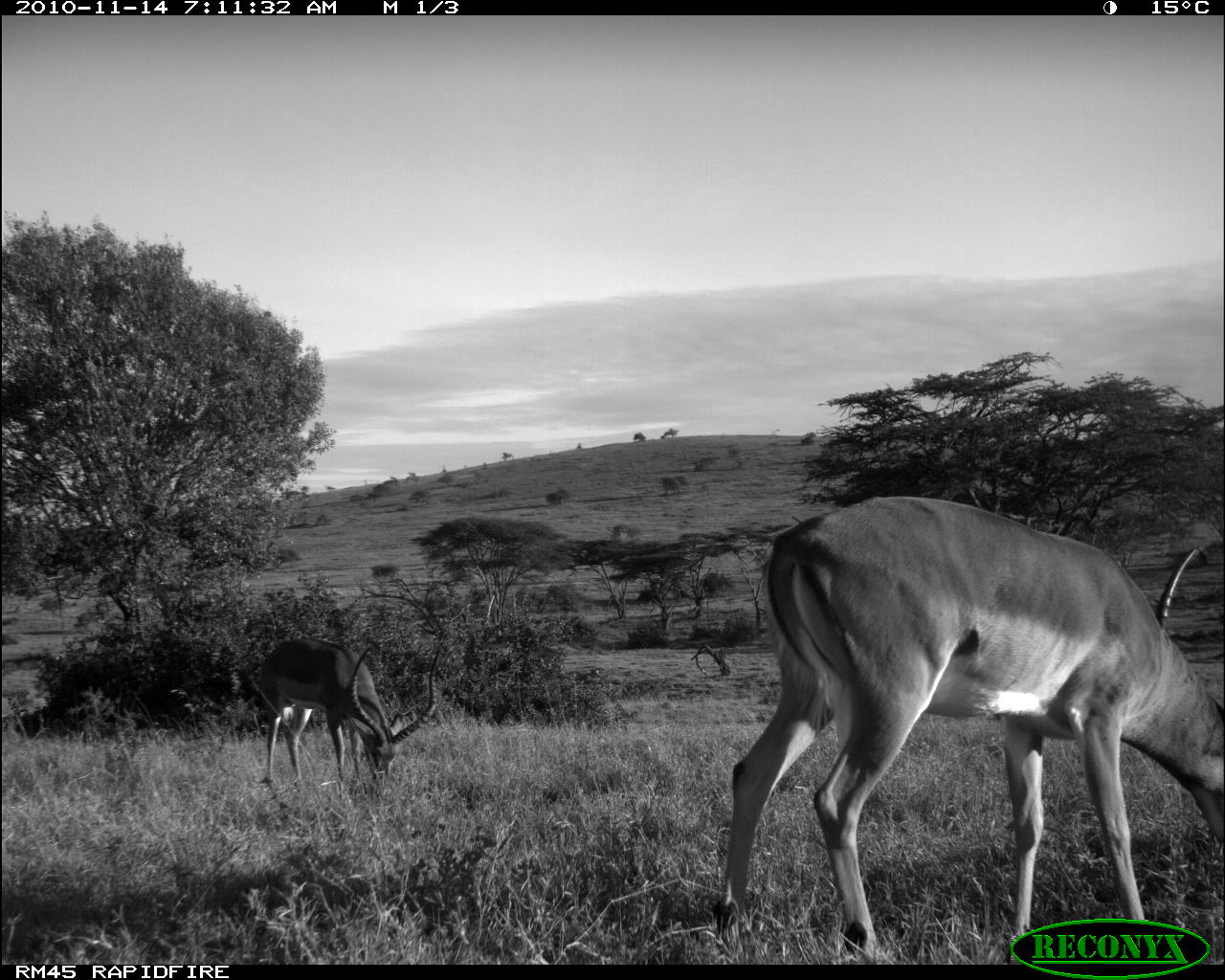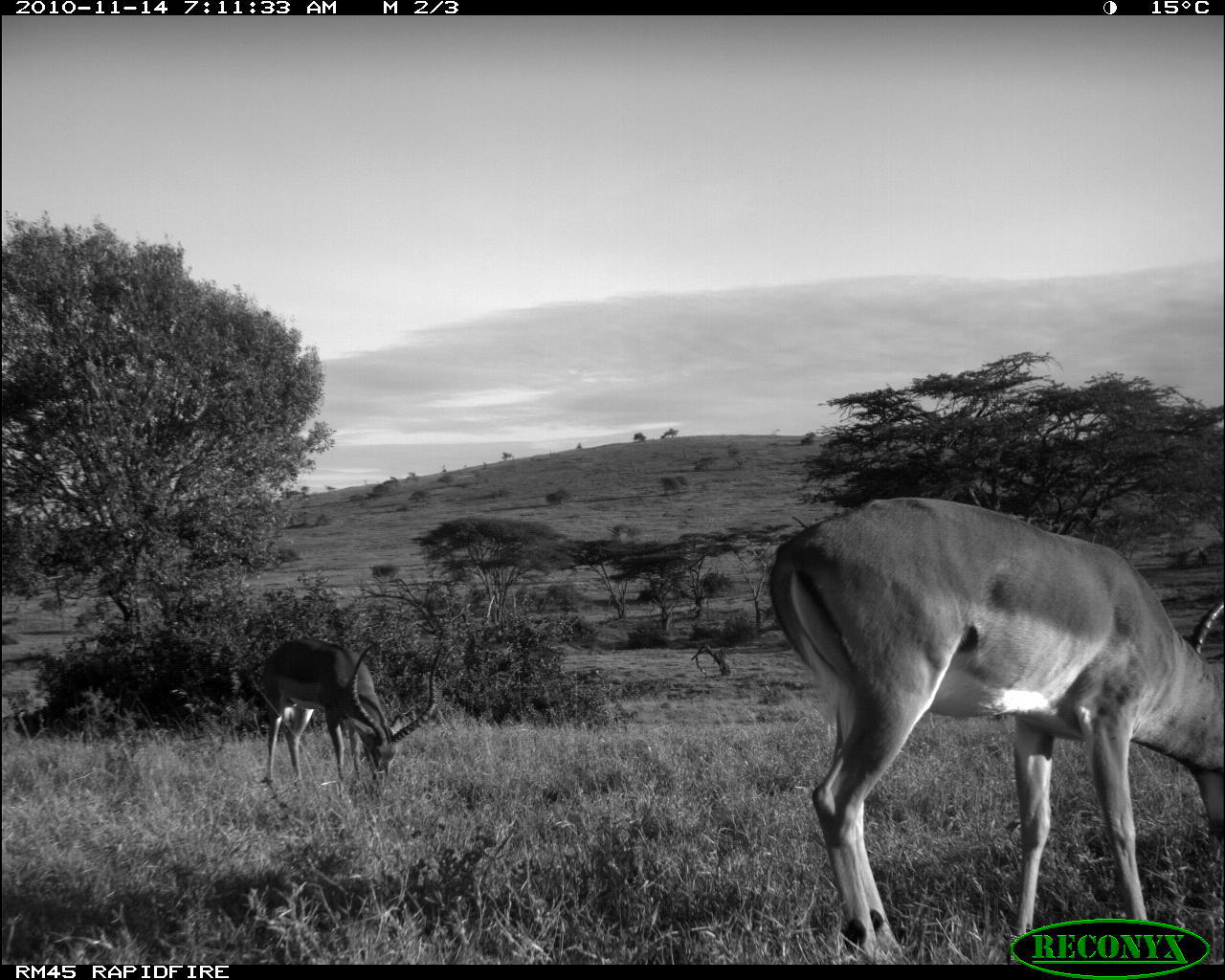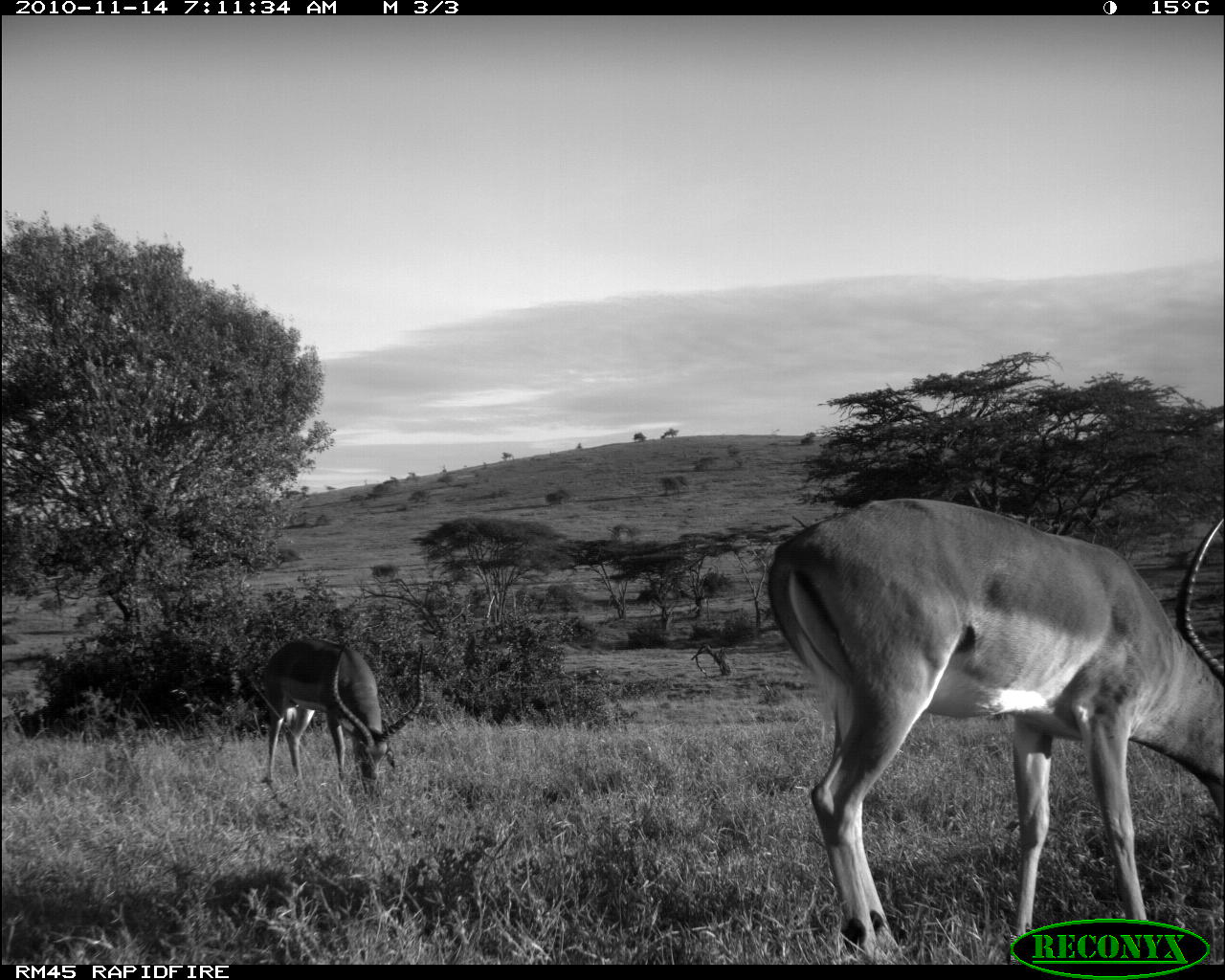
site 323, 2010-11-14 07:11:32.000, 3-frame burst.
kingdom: Animalia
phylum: Chordata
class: Mammalia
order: Artiodactyla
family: Bovidae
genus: Aepyceros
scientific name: Aepyceros melampus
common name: impala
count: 2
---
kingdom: Animalia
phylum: Chordata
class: Mammalia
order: Perissodactyla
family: Equidae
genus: Equus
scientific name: Equus quagga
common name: plains zebra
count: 4